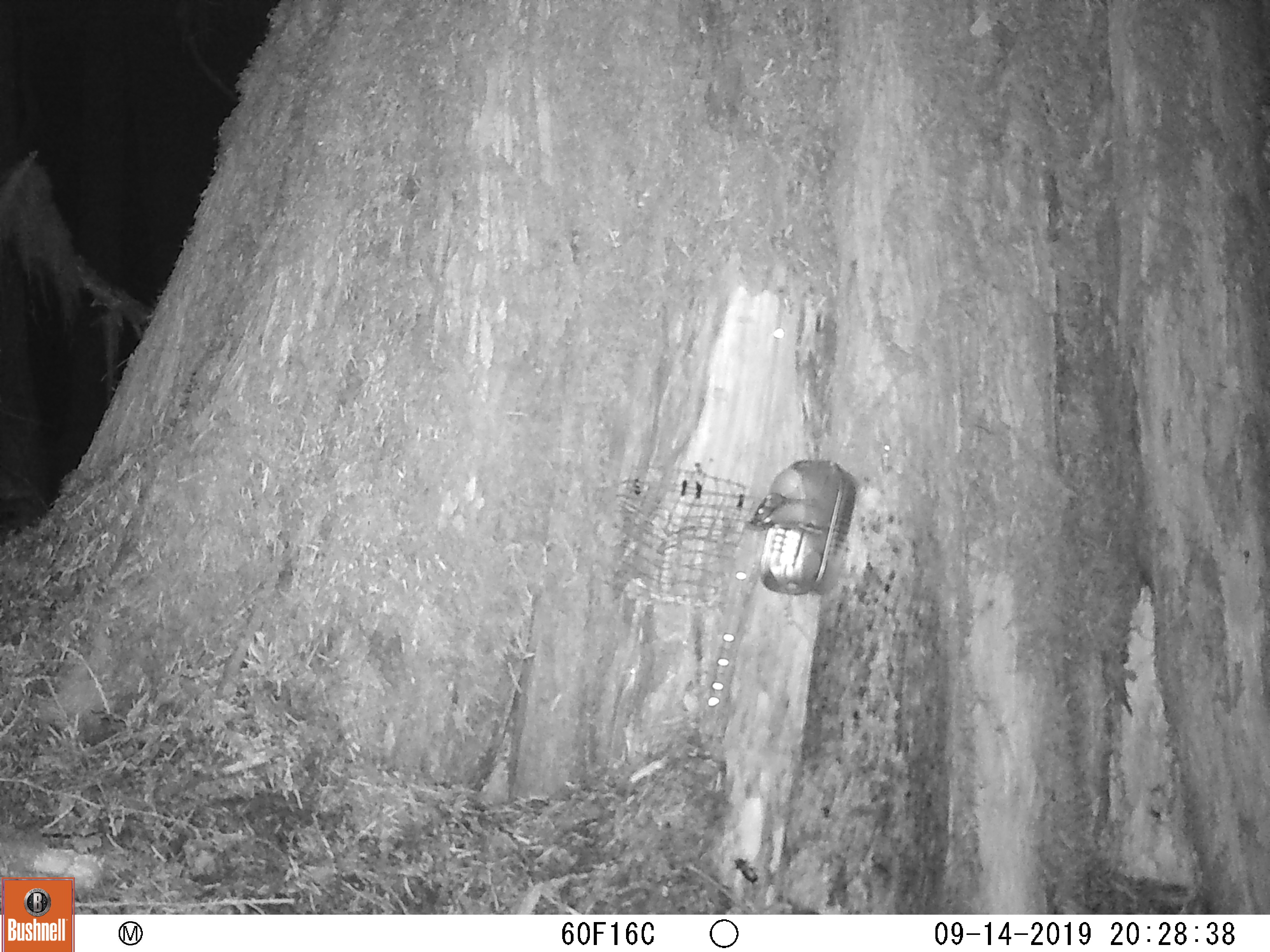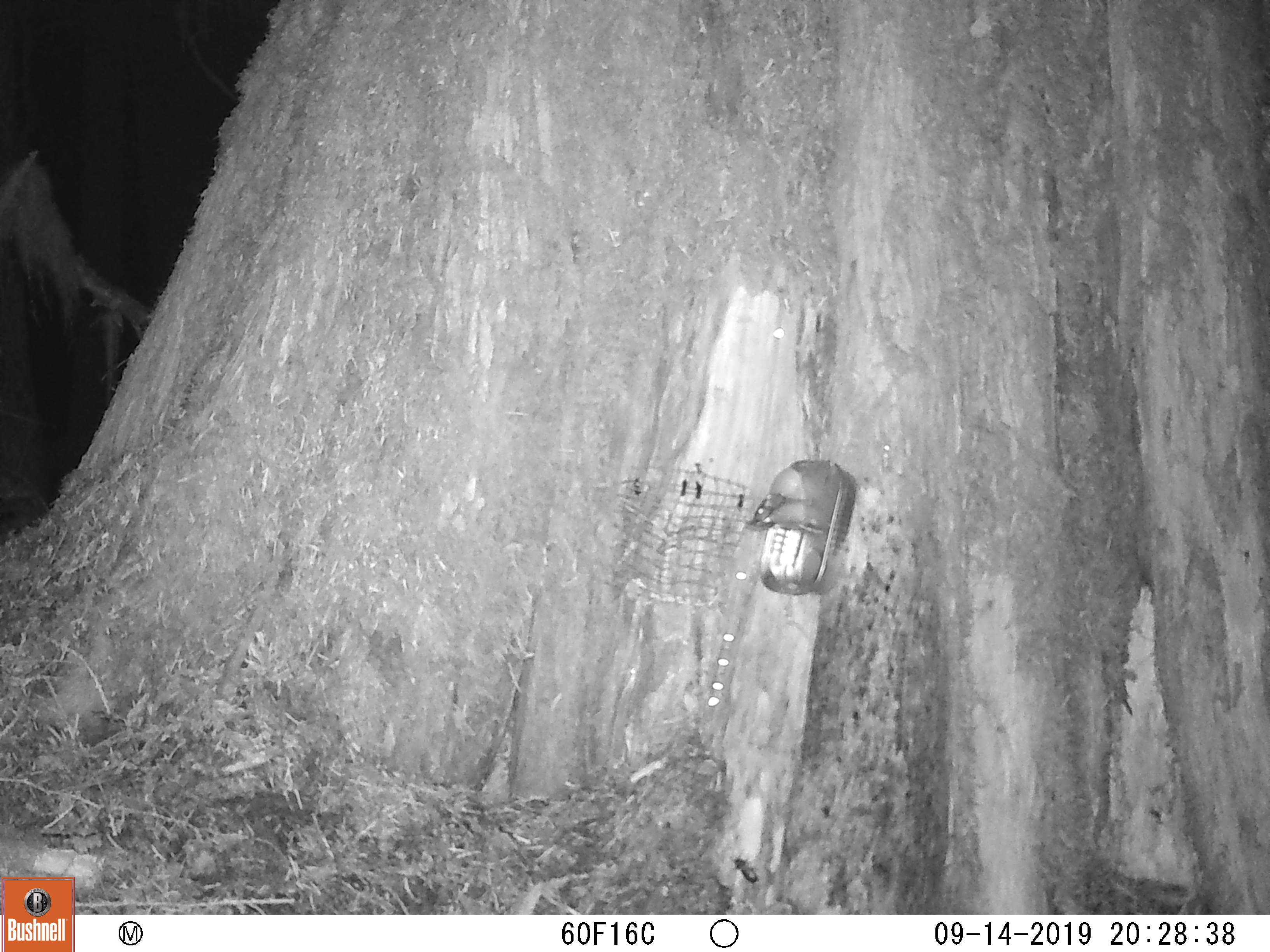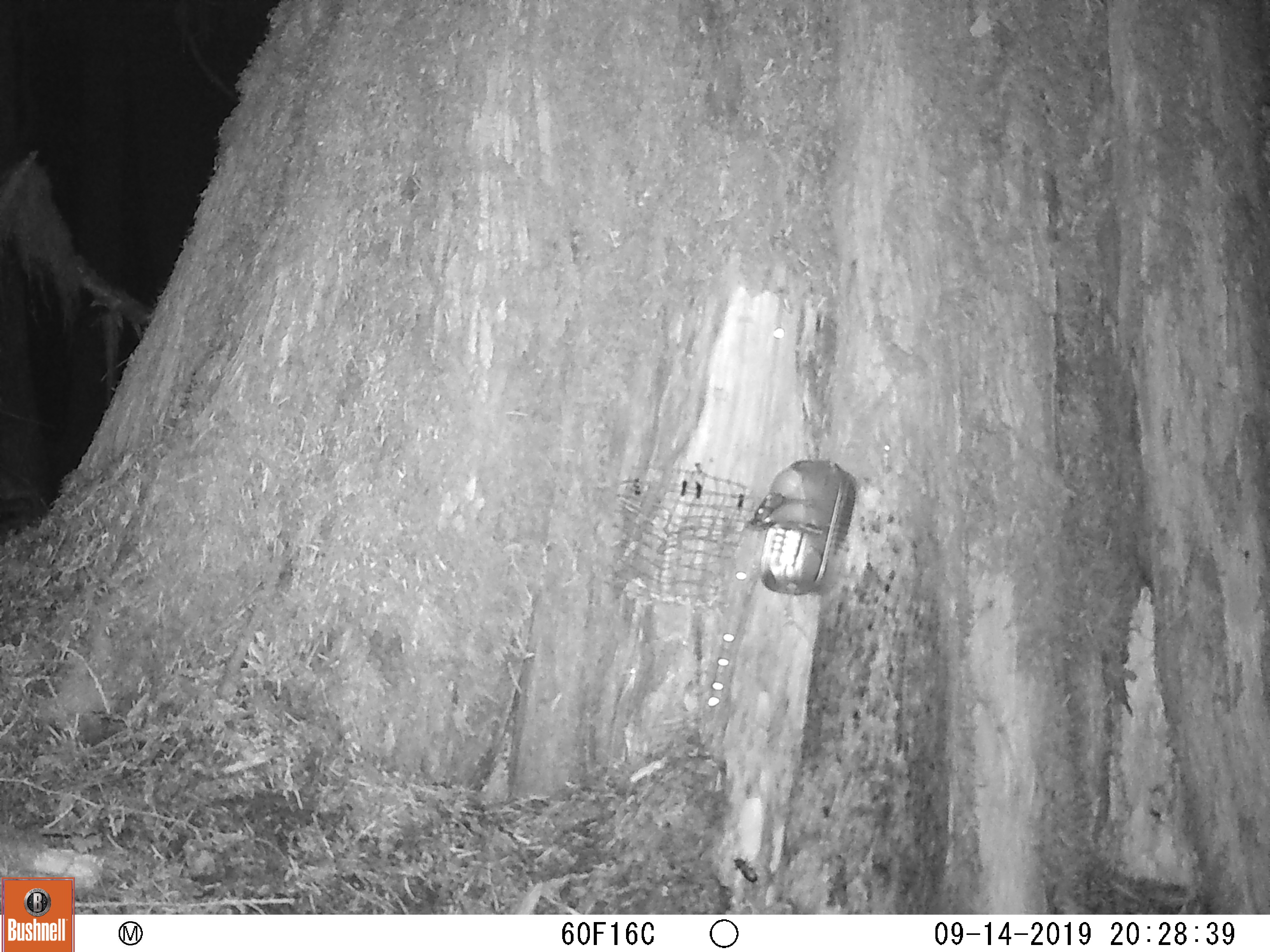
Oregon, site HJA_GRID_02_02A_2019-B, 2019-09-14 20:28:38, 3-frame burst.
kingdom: Animalia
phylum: Chordata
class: Mammalia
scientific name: Mammalia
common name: small mammal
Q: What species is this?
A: Small mammal (Mammalia).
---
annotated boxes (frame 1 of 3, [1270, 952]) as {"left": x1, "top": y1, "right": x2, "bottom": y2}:
small mammal: {"left": 728, "top": 853, "right": 763, "bottom": 892}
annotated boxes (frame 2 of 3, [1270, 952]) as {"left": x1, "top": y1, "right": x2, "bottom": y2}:
small mammal: {"left": 730, "top": 853, "right": 766, "bottom": 888}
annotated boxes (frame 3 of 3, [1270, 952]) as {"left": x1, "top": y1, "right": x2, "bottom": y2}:
small mammal: {"left": 723, "top": 846, "right": 765, "bottom": 886}